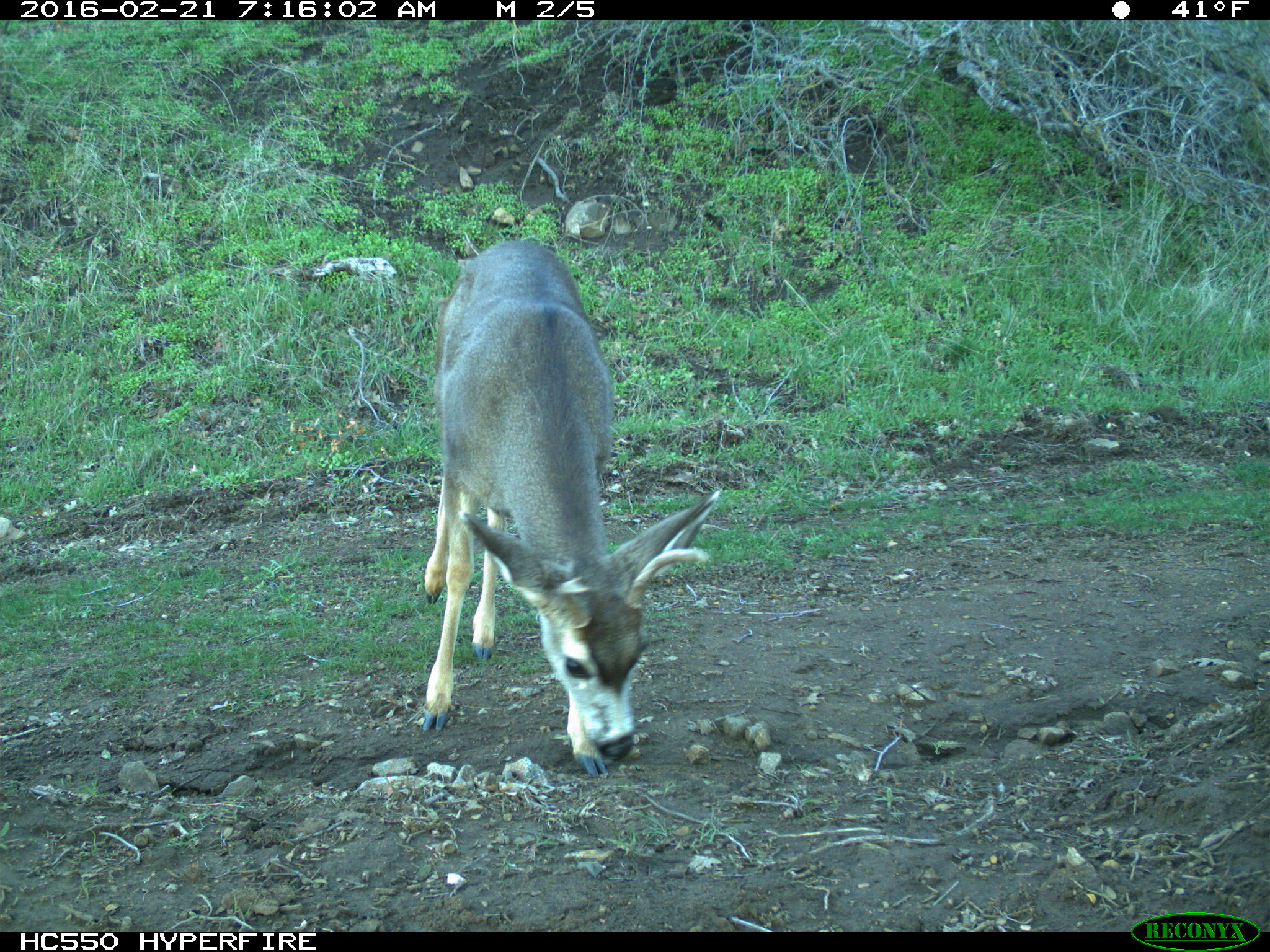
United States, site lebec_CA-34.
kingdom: Animalia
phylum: Chordata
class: Mammalia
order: Artiodactyla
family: Cervidae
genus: Odocoileus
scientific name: Odocoileus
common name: deer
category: unidentified deer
Unidentified deer (deer) (Odocoileus).